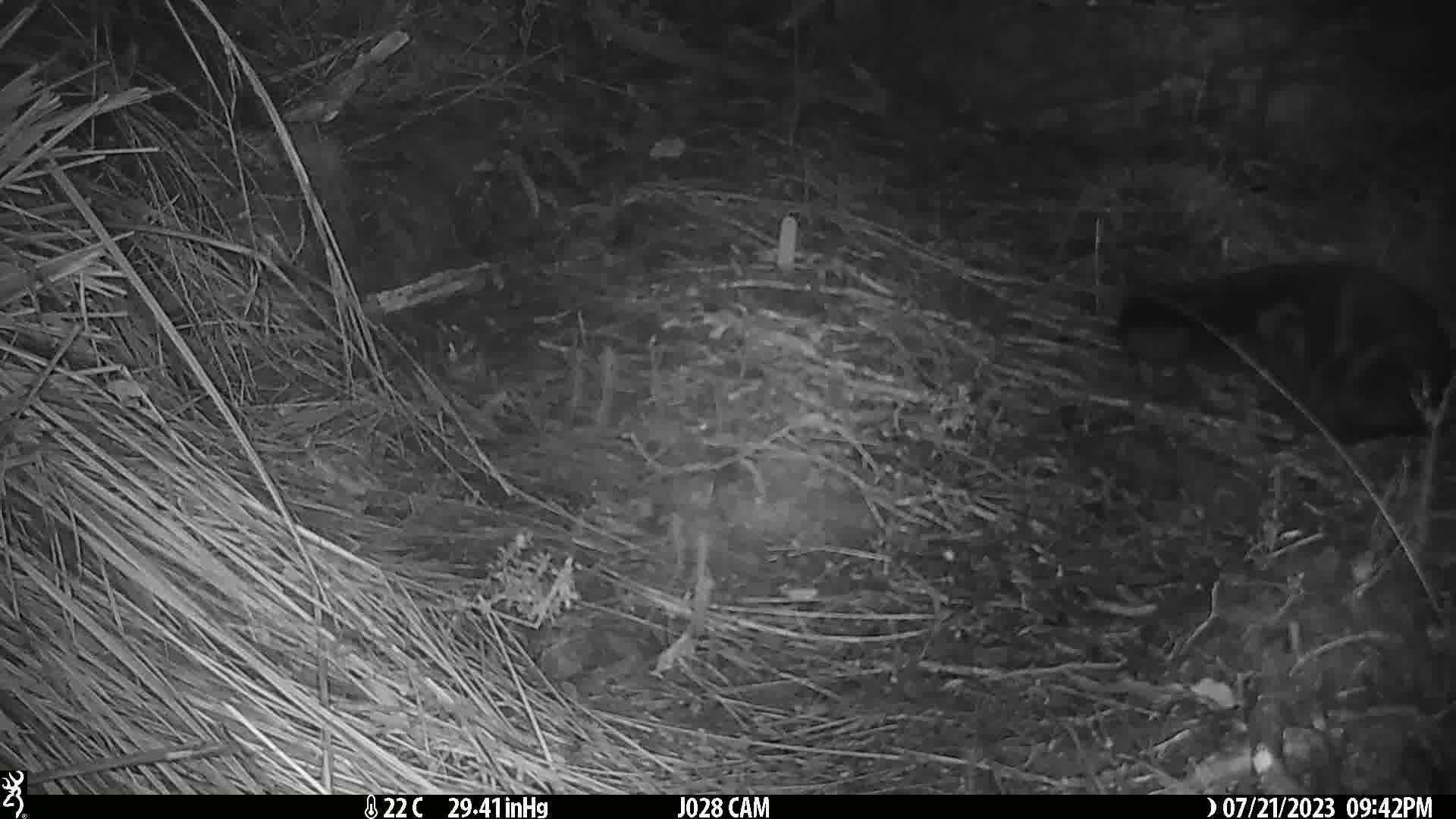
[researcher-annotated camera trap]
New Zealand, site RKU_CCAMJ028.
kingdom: Animalia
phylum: Chordata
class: Mammalia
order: Carnivora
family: Felidae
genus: Felis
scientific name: Felis catus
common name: domestic cat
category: cat